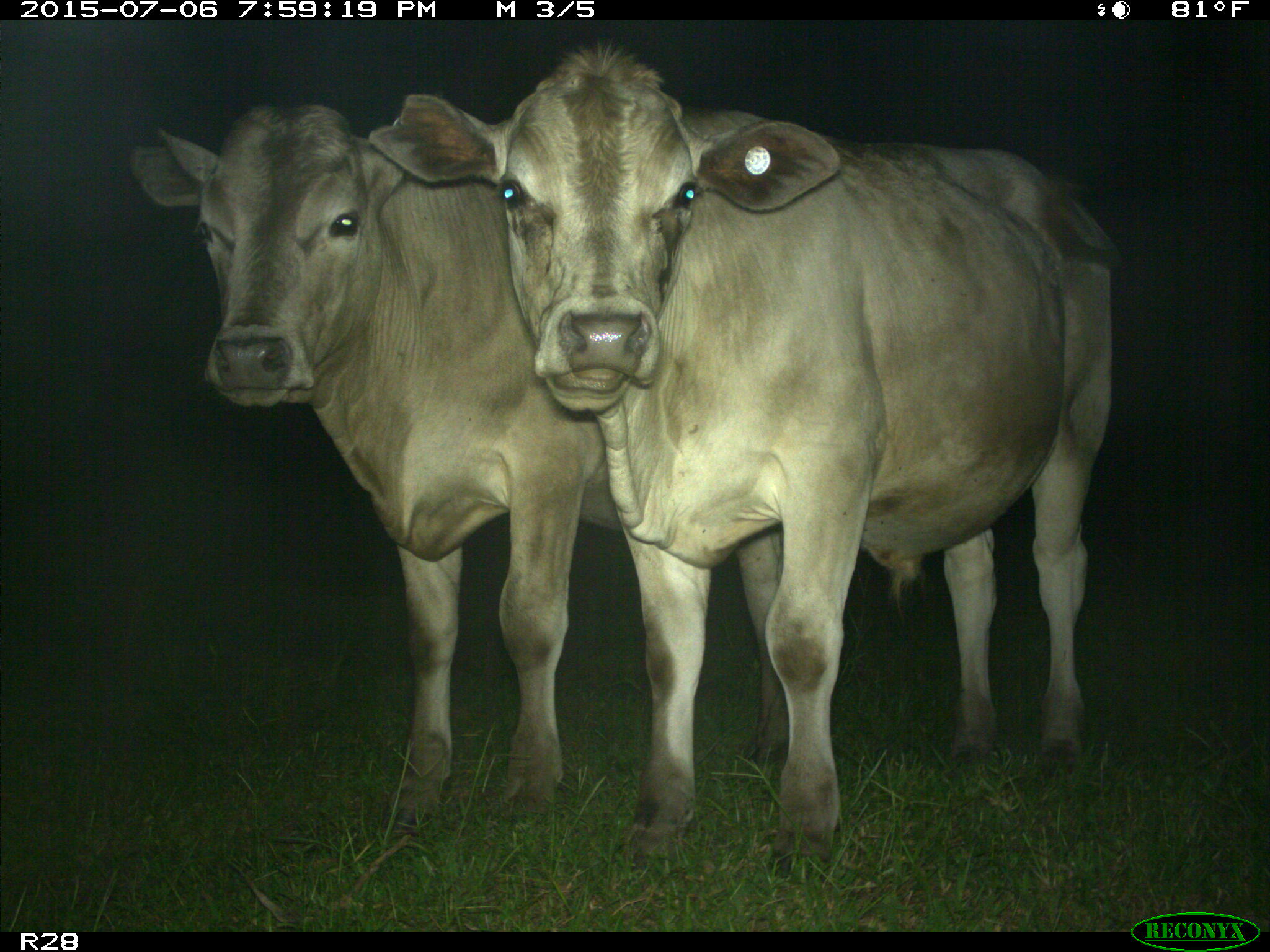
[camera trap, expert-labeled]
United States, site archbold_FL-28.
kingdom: Animalia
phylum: Chordata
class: Mammalia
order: Artiodactyla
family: Bovidae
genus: Bos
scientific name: Bos taurus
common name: domestic cow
Bos taurus (domestic cow).